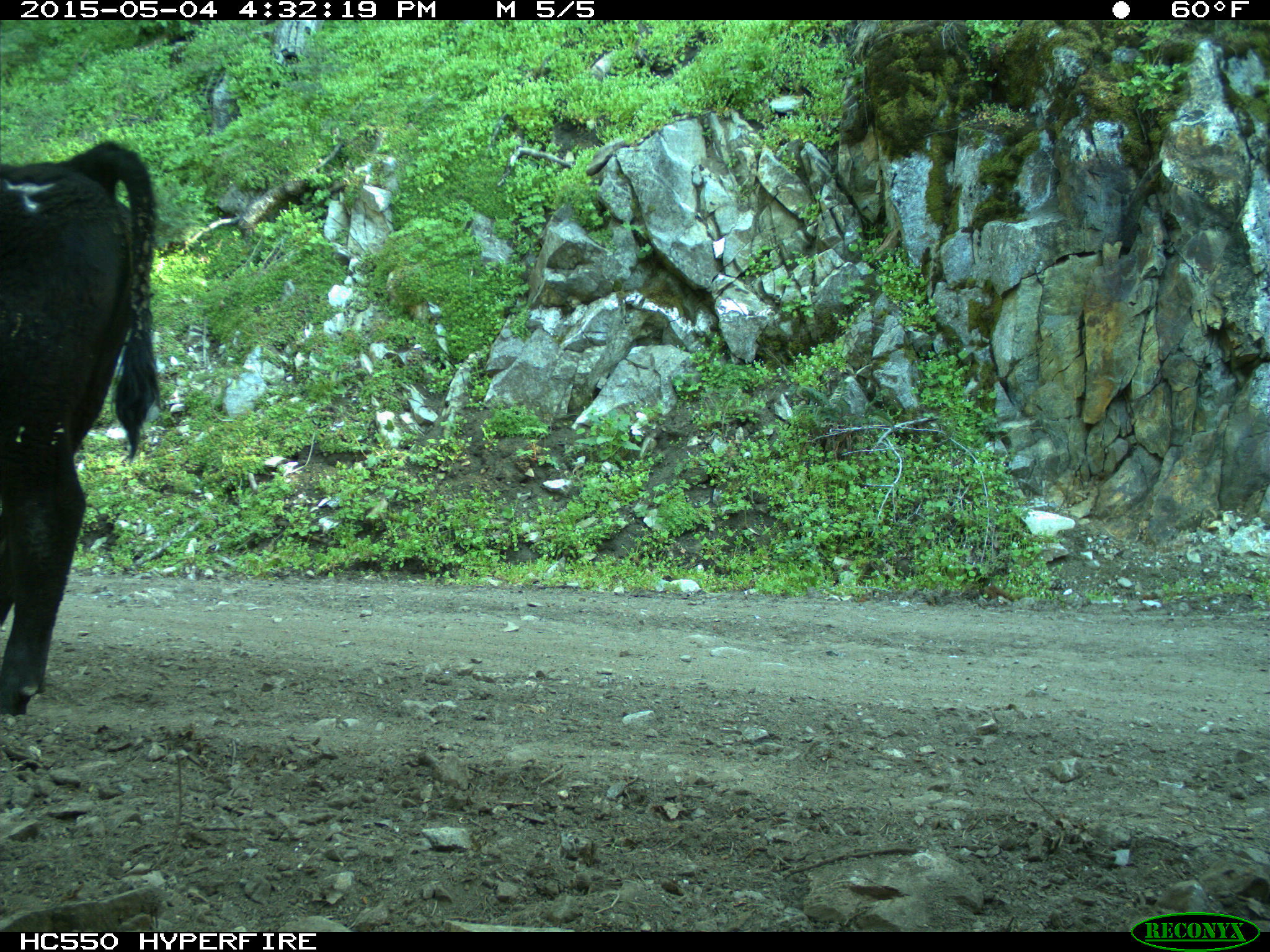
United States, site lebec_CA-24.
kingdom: Animalia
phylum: Chordata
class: Mammalia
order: Artiodactyla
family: Bovidae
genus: Bos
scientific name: Bos taurus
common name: domestic cow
Bos taurus (domestic cow).